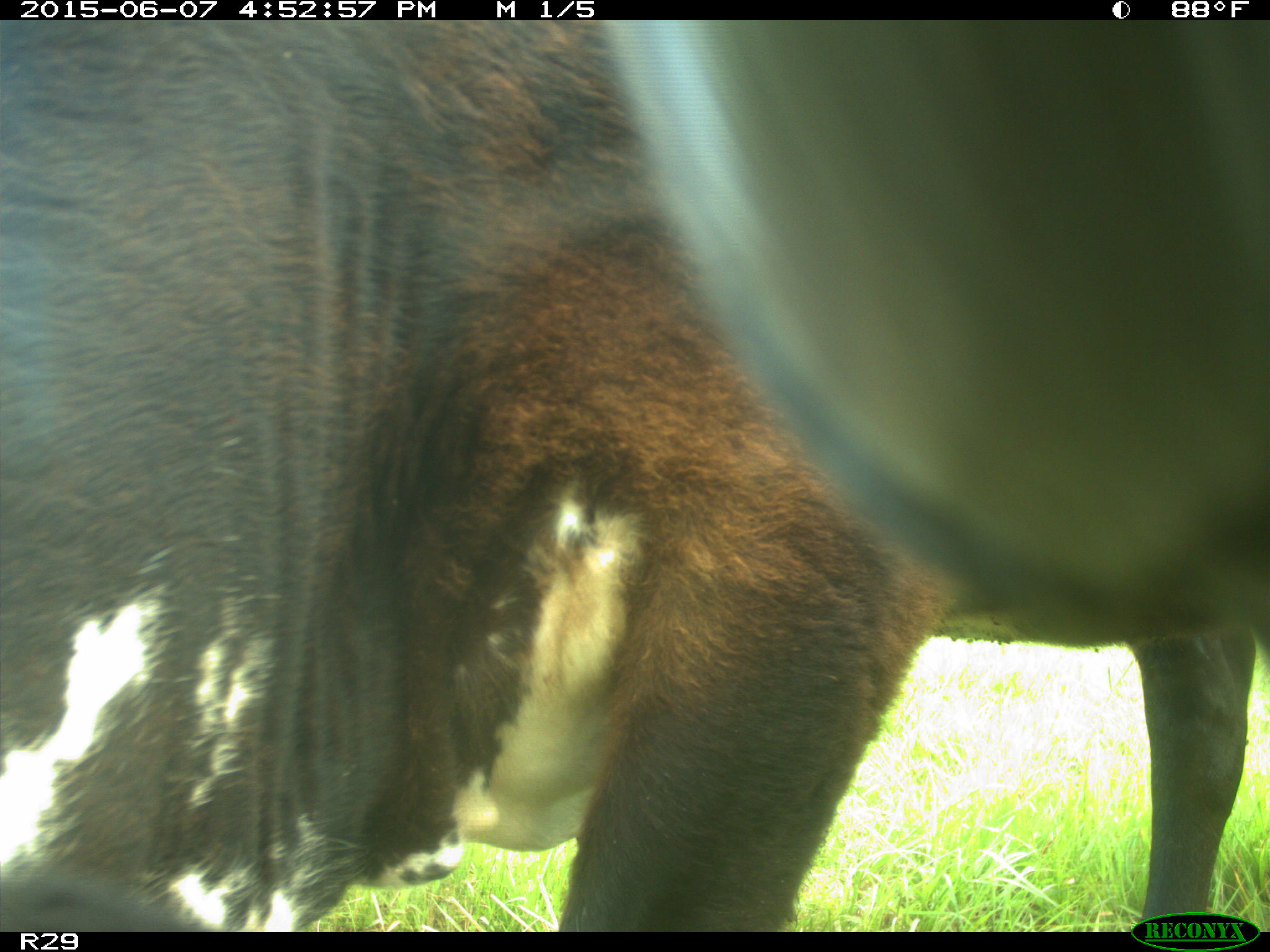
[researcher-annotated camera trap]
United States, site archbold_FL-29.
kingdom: Animalia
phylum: Chordata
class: Mammalia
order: Artiodactyla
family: Bovidae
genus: Bos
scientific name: Bos taurus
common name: domestic cow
Bos taurus (domestic cow).